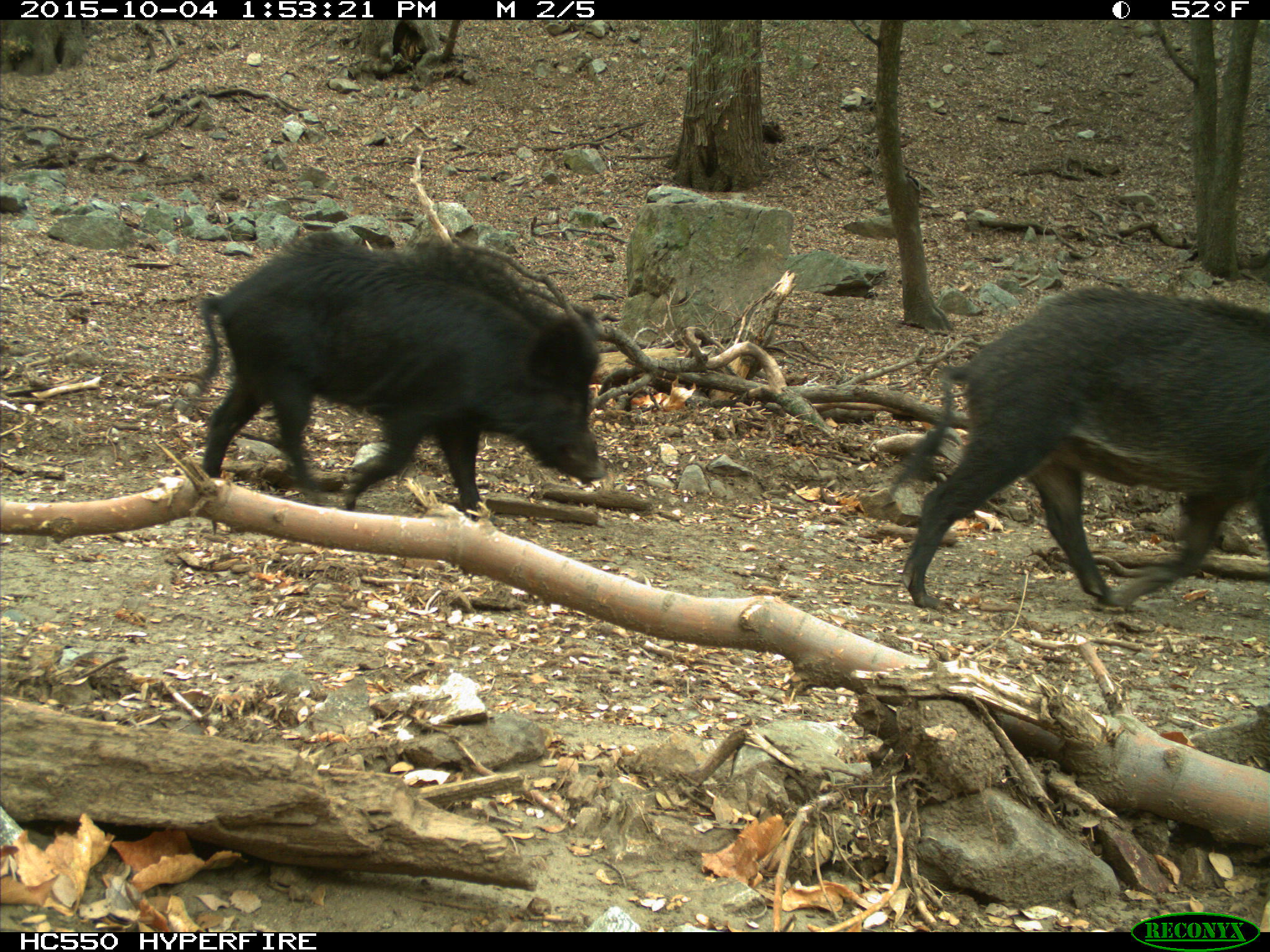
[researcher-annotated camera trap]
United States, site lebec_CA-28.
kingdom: Animalia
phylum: Chordata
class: Mammalia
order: Artiodactyla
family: Suidae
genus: Sus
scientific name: Sus scrofa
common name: wild boar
Sus scrofa (wild boar).